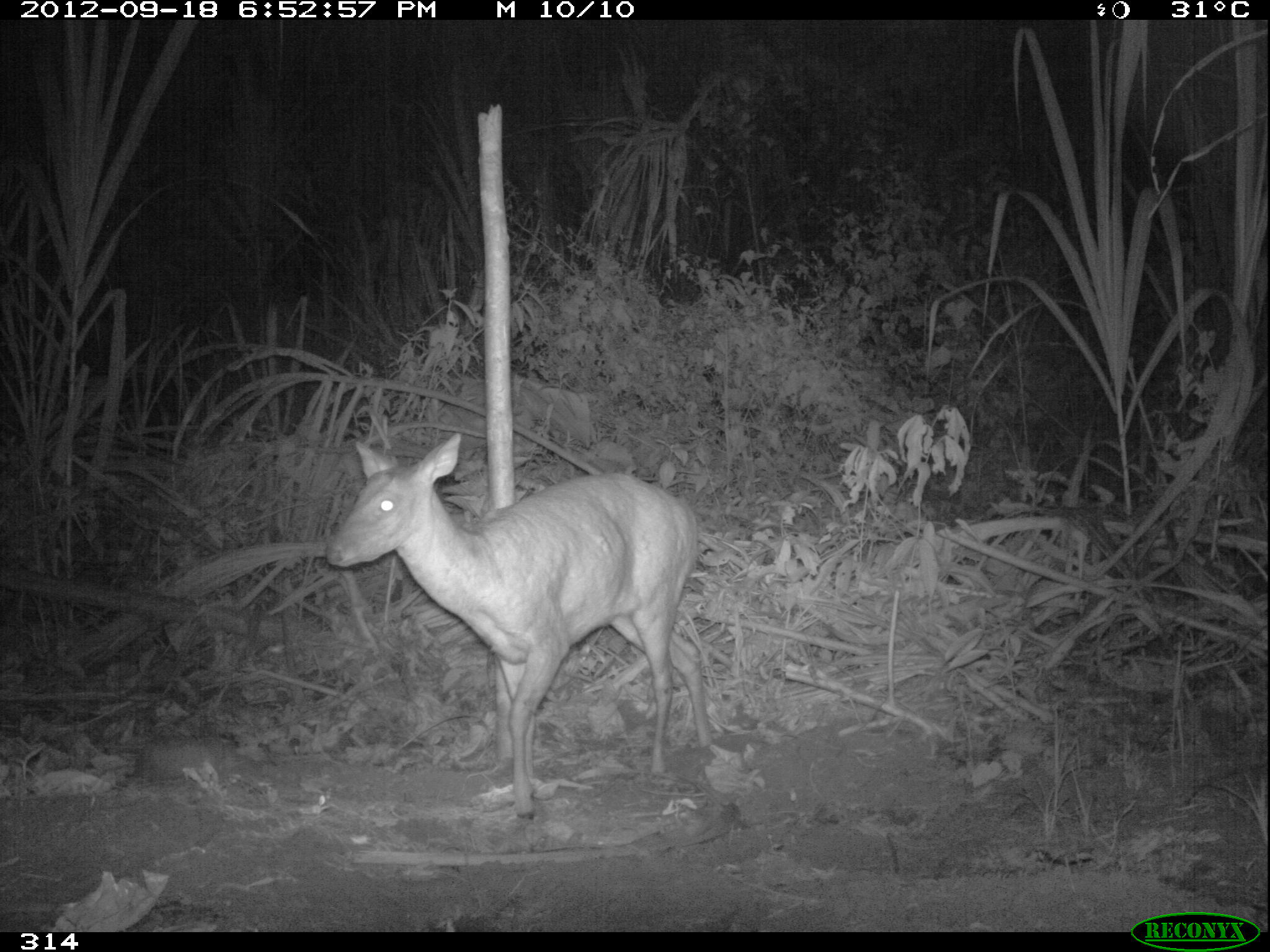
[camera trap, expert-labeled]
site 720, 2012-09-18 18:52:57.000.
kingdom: Animalia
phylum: Chordata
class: Mammalia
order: Artiodactyla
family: Cervidae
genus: Mazama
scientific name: Mazama americana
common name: red brocket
Mazama americana (red brocket).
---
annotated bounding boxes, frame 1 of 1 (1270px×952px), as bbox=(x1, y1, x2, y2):
mazama americana: bbox=(326, 433, 712, 819)